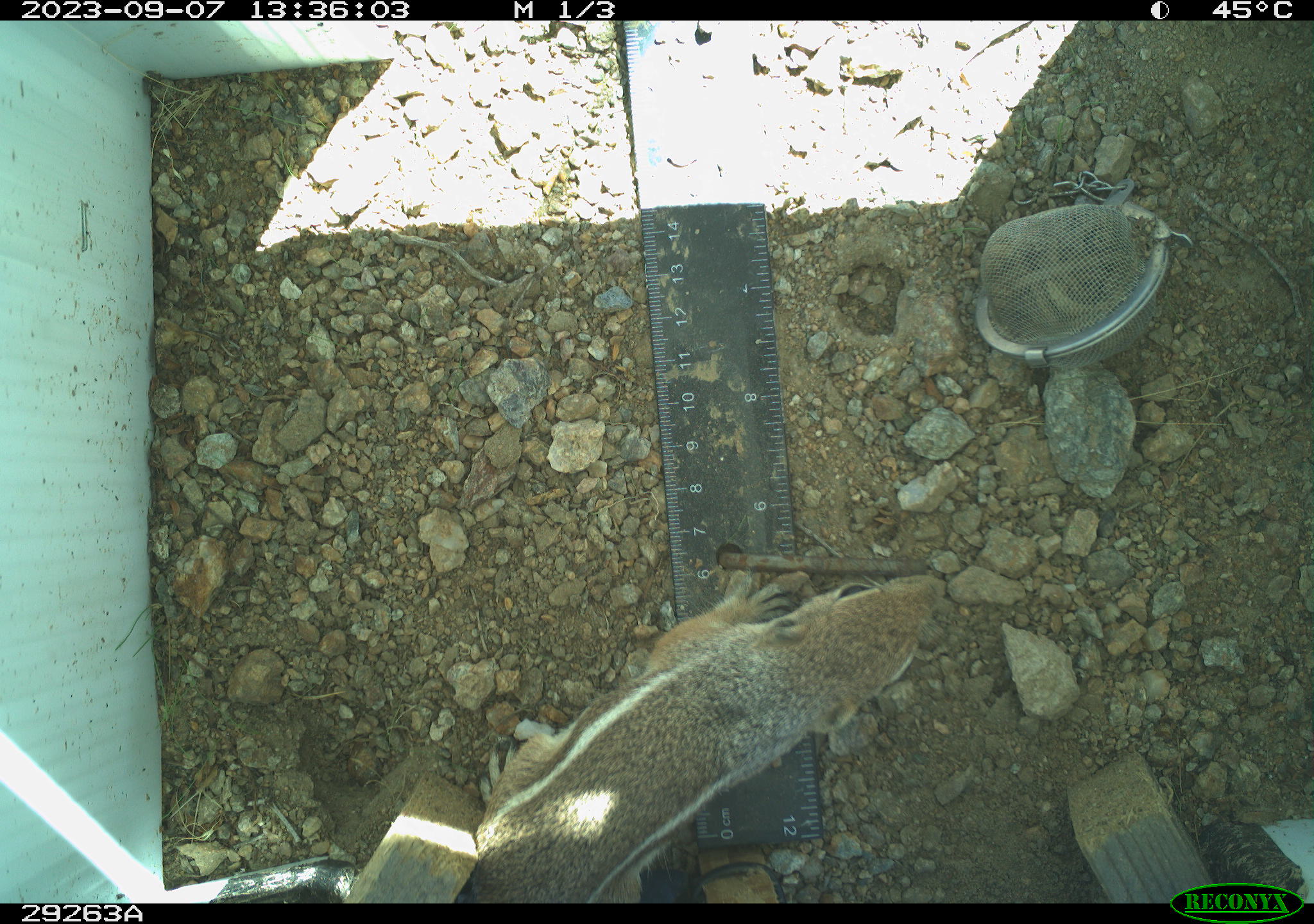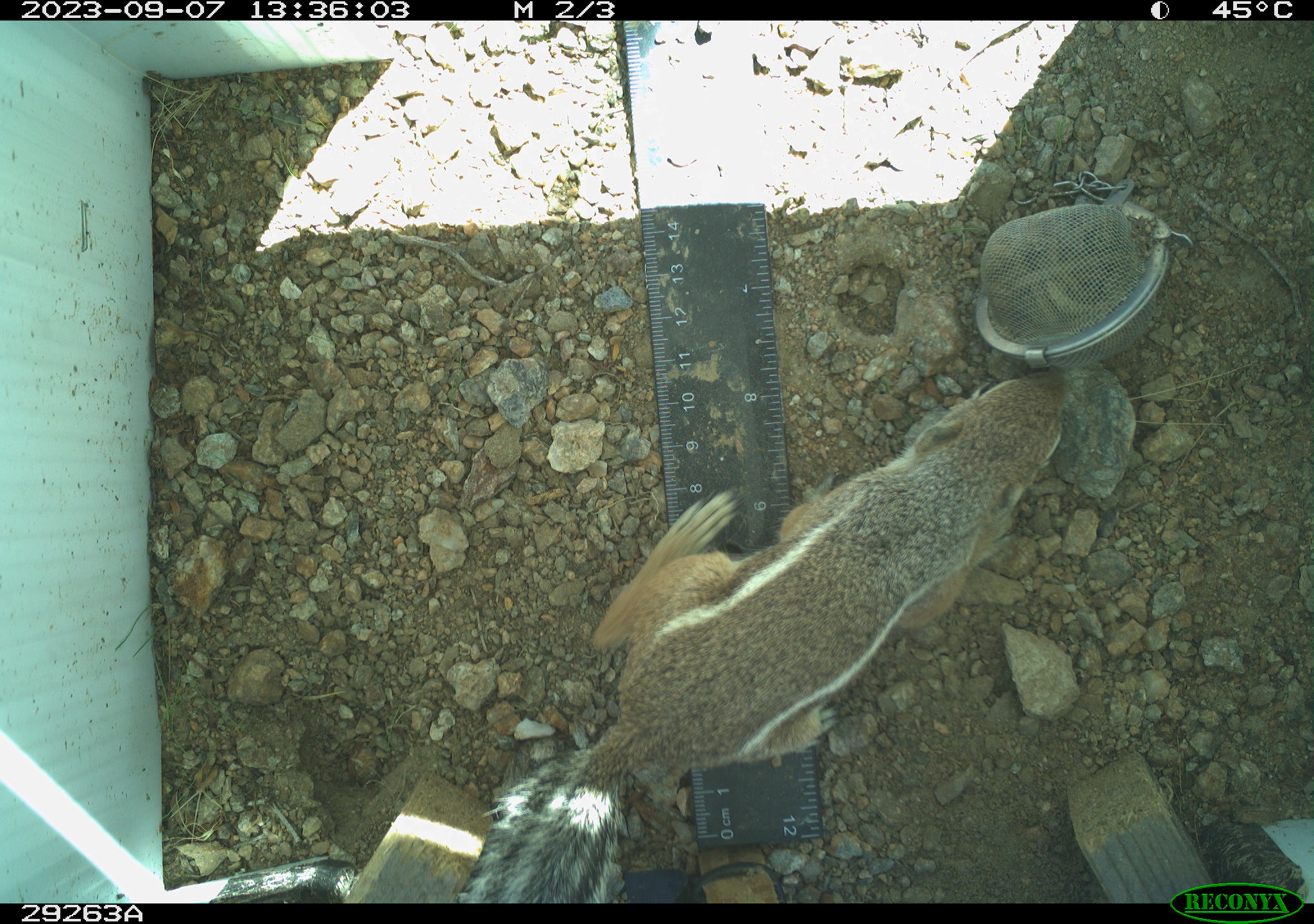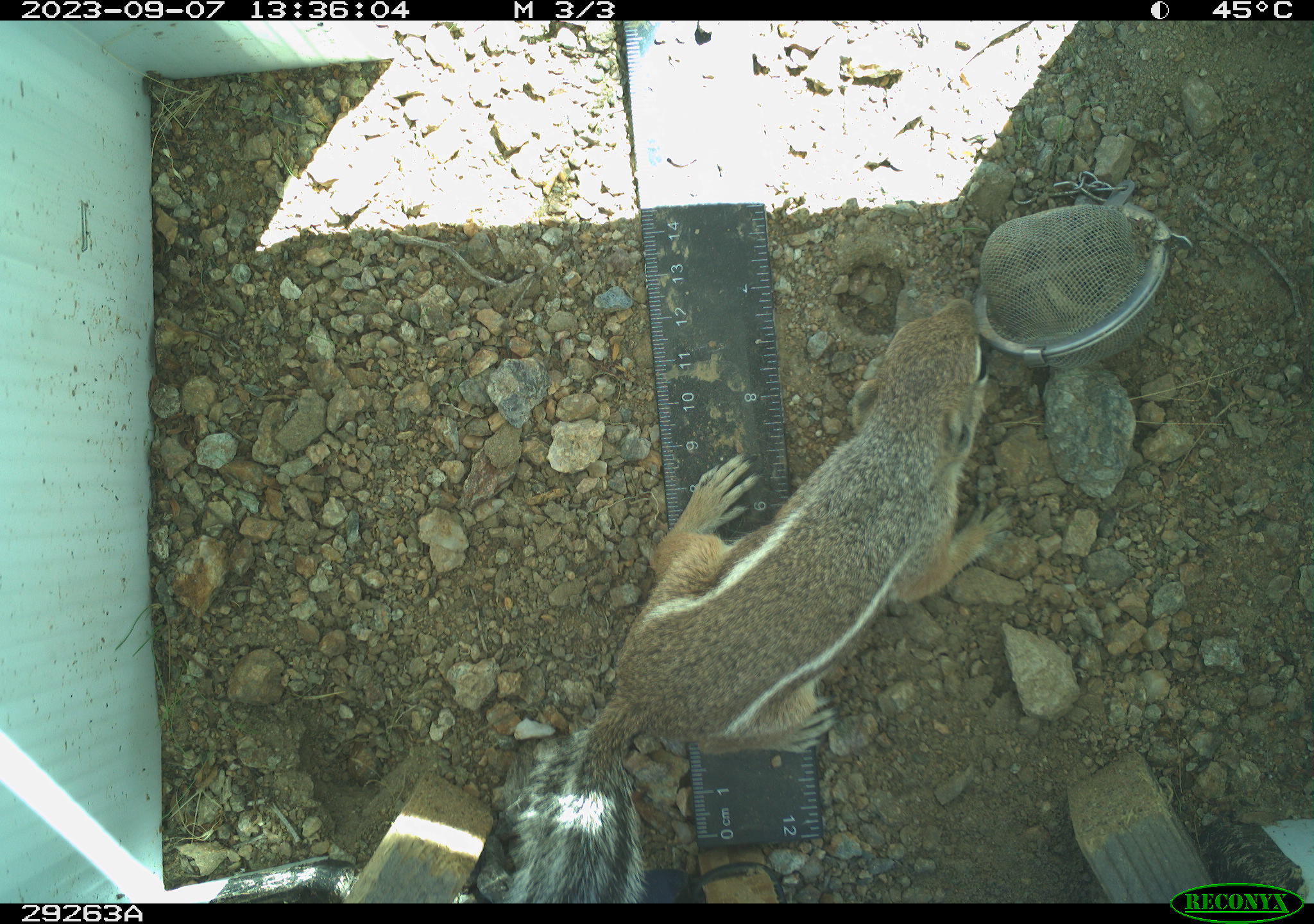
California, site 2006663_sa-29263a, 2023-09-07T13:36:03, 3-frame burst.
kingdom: Animalia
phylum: Chordata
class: Mammalia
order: Rodentia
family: Sciuridae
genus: Ammospermophilus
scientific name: Ammospermophilus leucurus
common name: white-tailed antelope squirrel